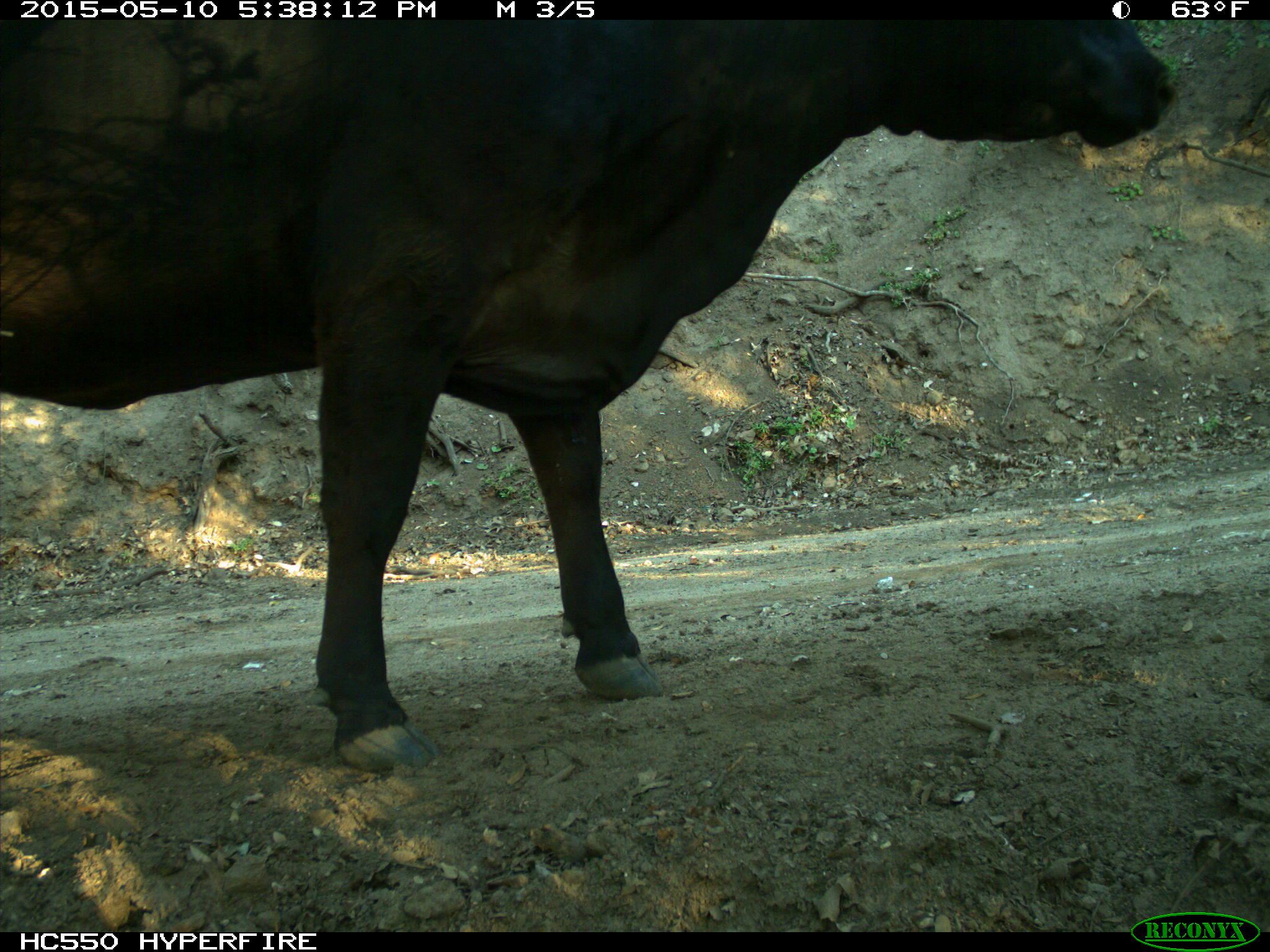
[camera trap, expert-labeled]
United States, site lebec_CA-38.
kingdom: Animalia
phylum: Chordata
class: Mammalia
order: Artiodactyla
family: Bovidae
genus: Bos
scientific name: Bos taurus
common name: domestic cow